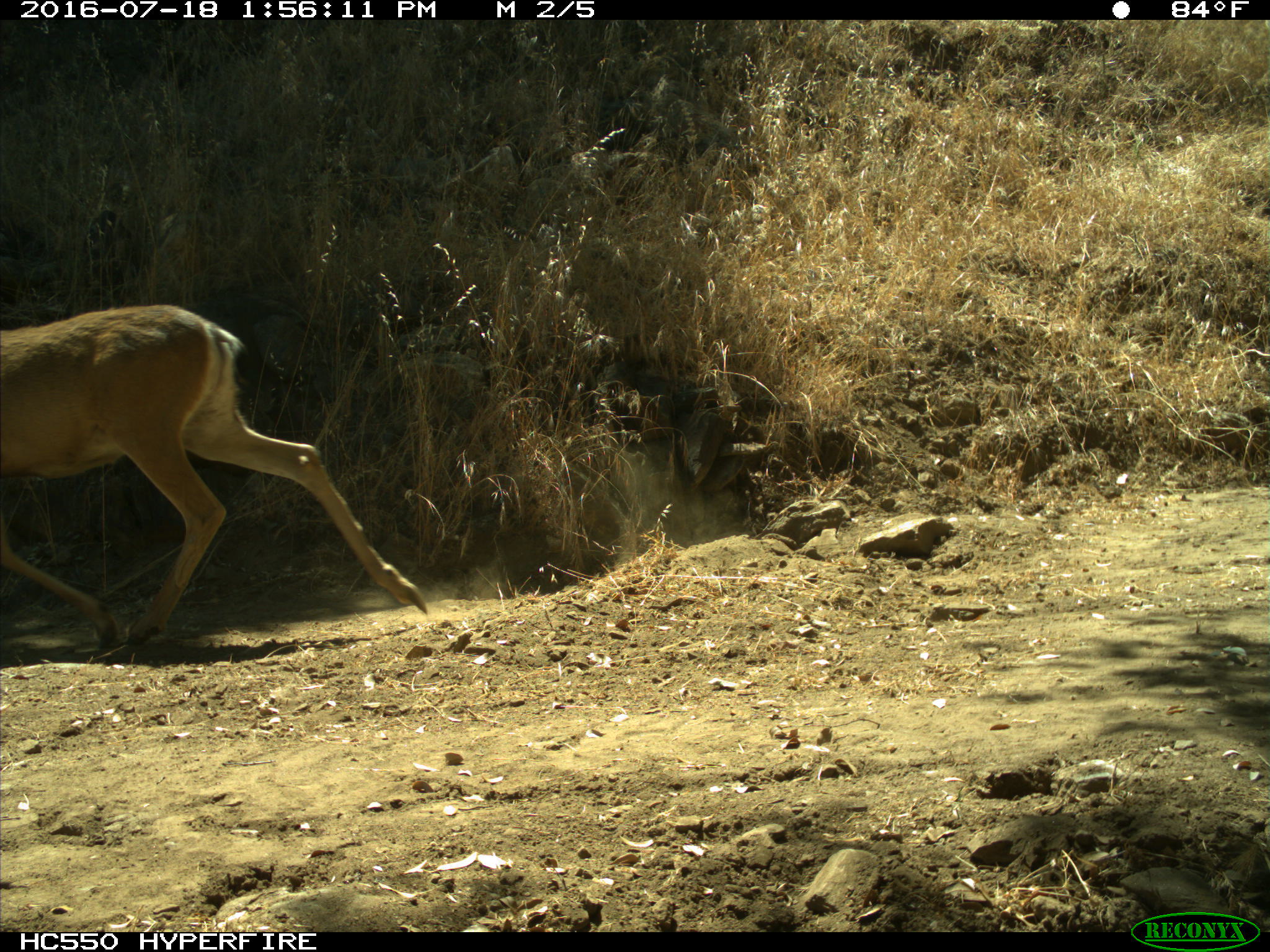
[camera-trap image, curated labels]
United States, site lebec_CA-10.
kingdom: Animalia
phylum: Chordata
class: Mammalia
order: Artiodactyla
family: Cervidae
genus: Odocoileus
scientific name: Odocoileus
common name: deer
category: unidentified deer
Unidentified deer (deer) (Odocoileus).